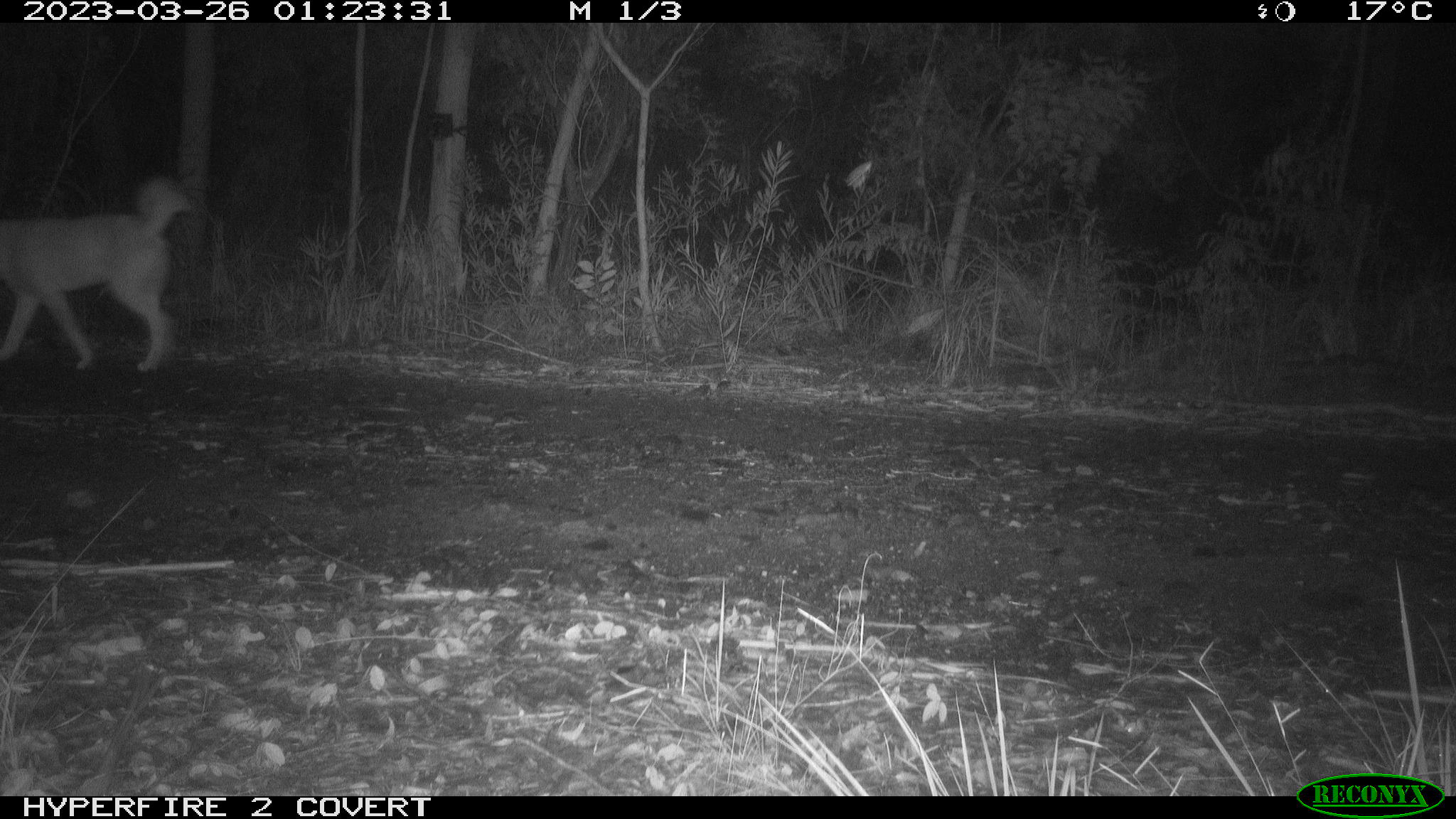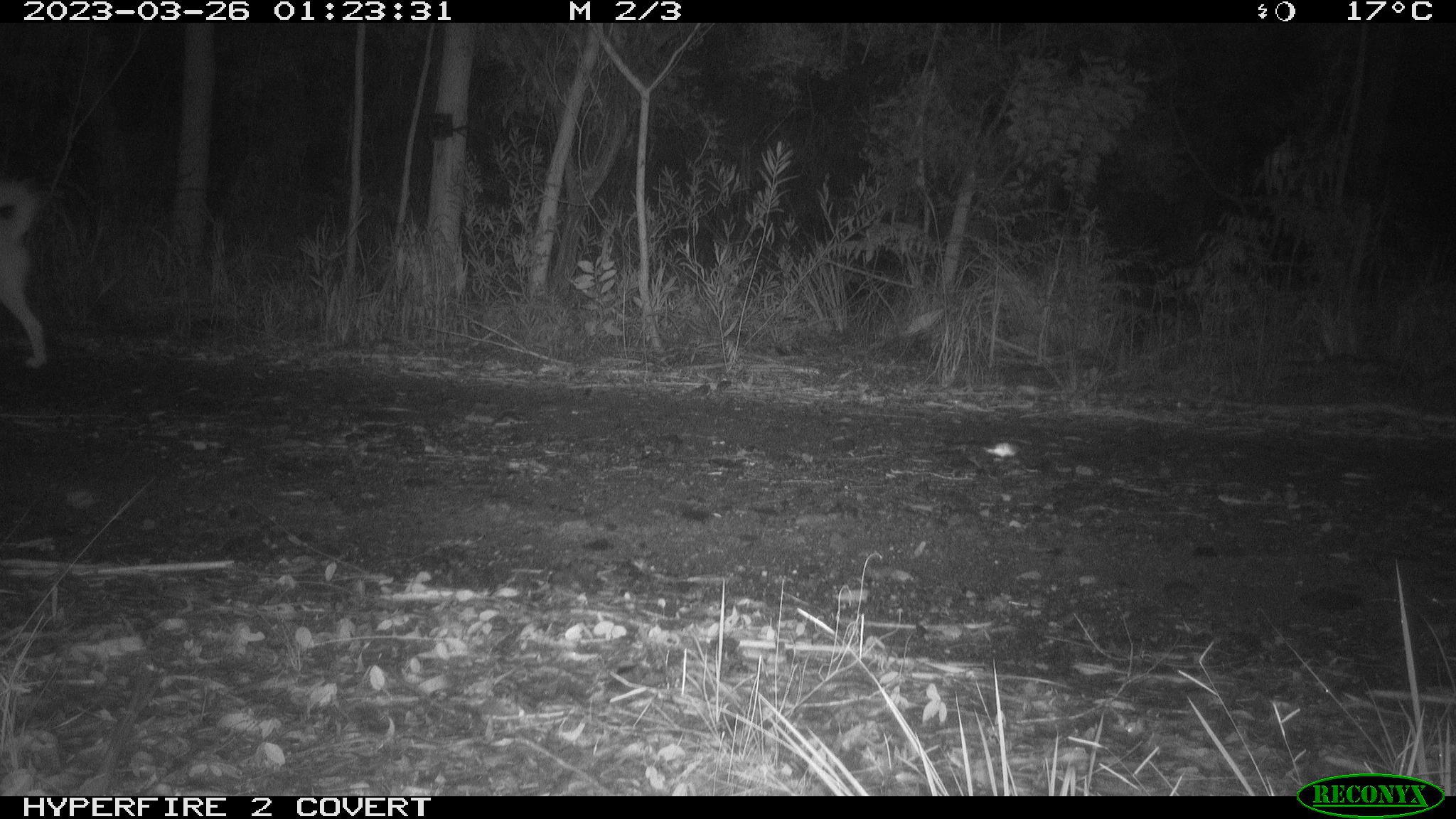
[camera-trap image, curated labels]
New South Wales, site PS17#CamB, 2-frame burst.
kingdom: Animalia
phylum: Chordata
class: Mammalia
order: Carnivora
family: Canidae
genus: Canis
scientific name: Canis familiaris dingo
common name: dingo